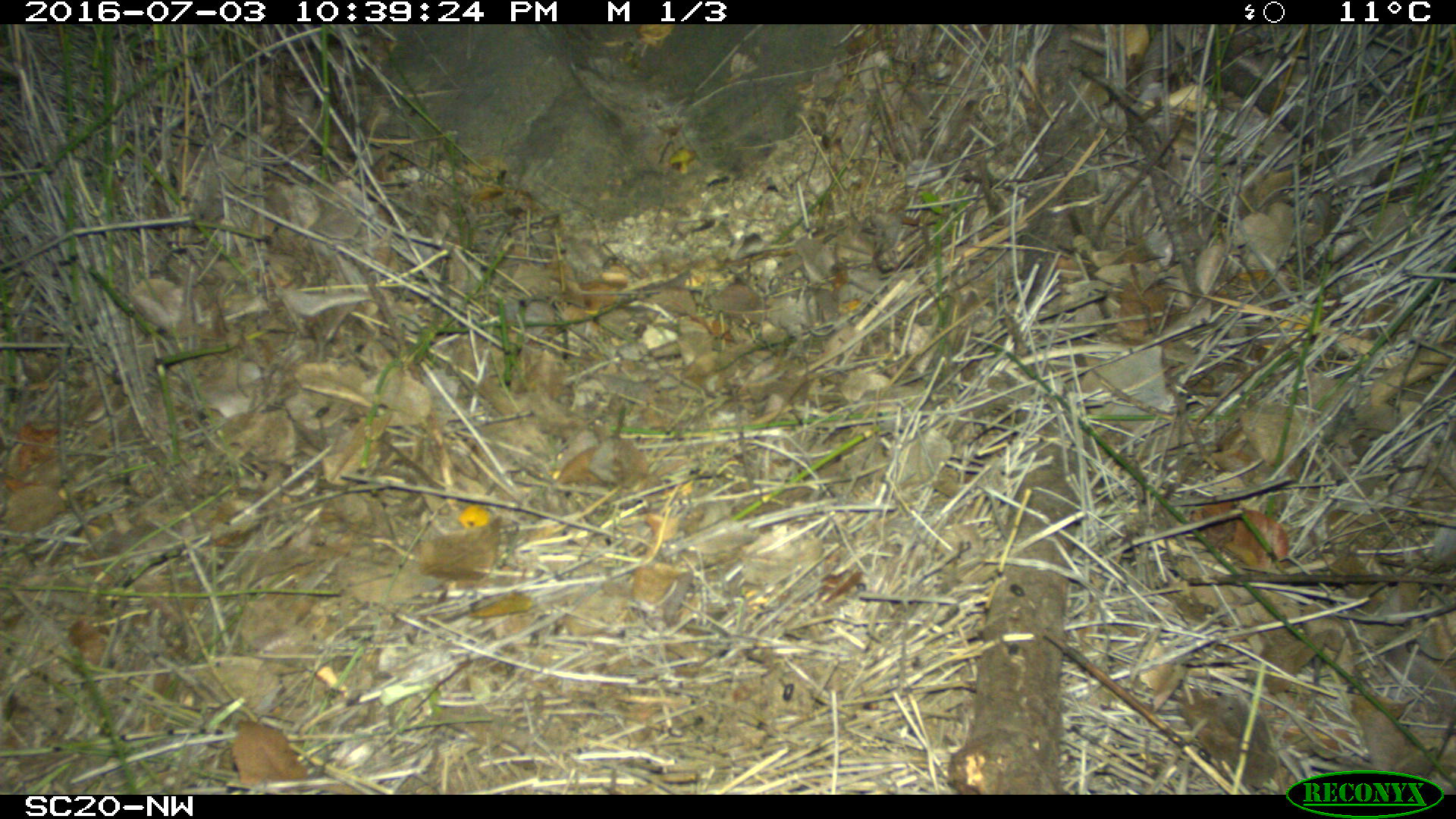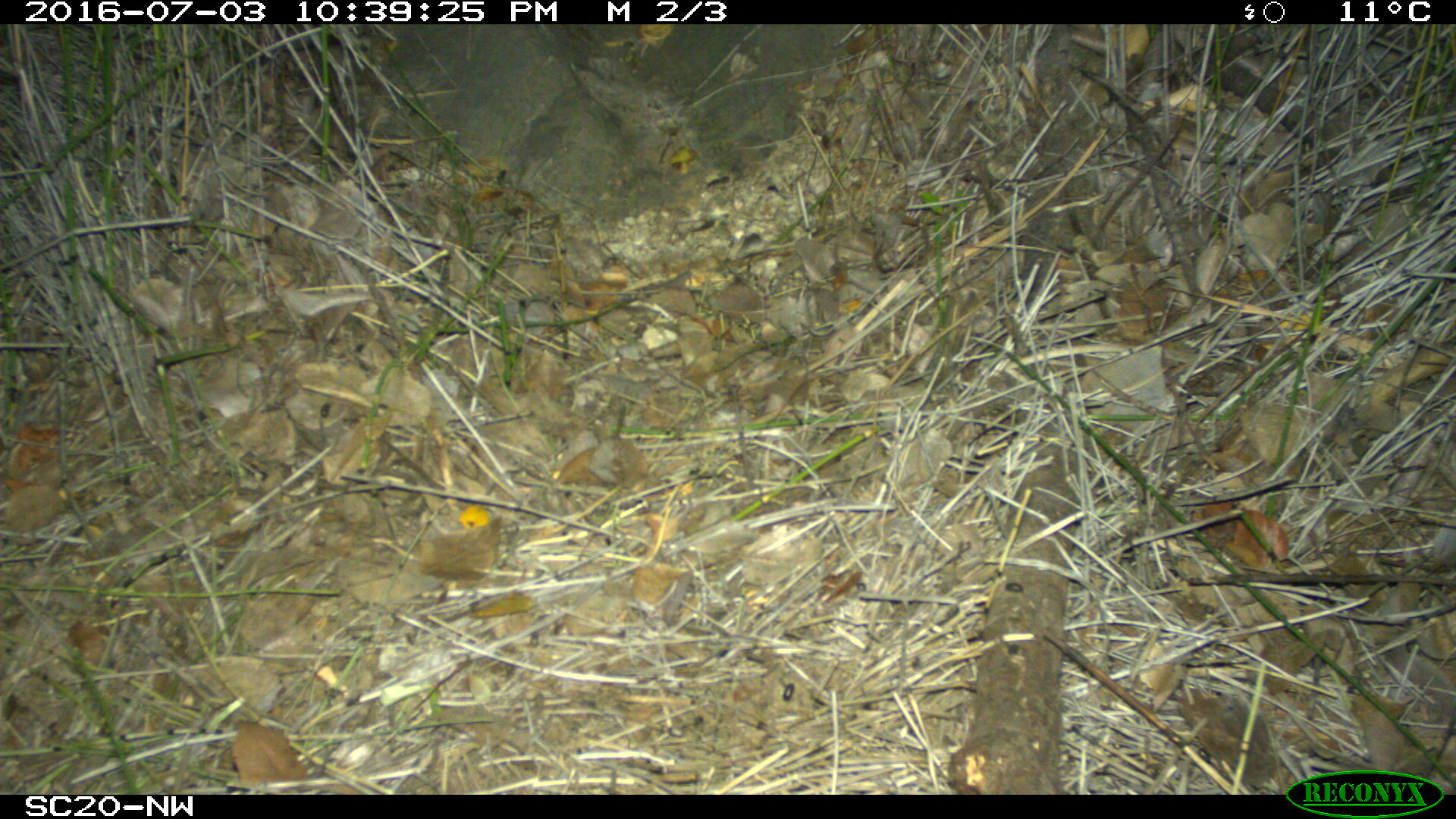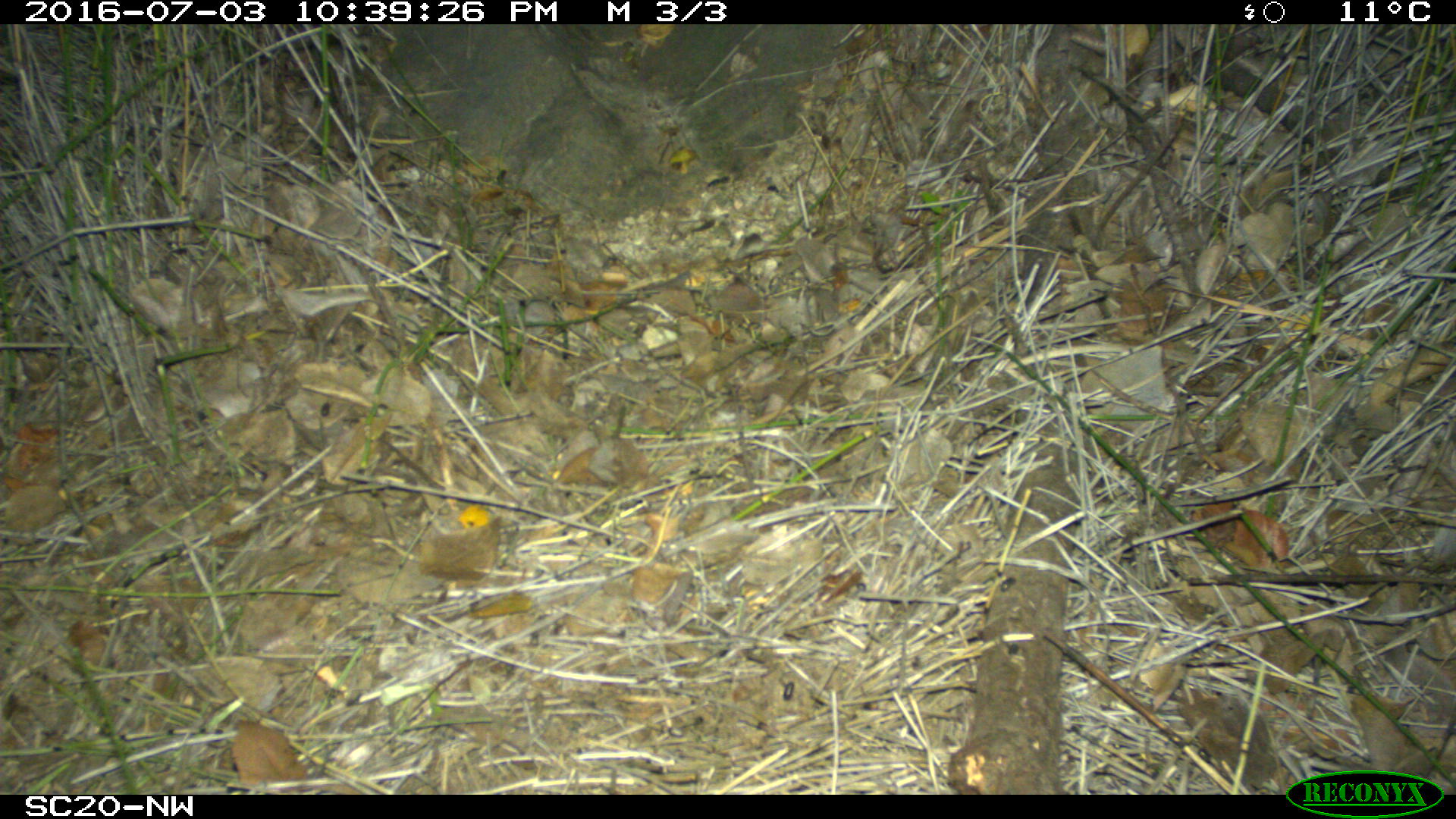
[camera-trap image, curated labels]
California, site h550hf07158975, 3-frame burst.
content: no animal present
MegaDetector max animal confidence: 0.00